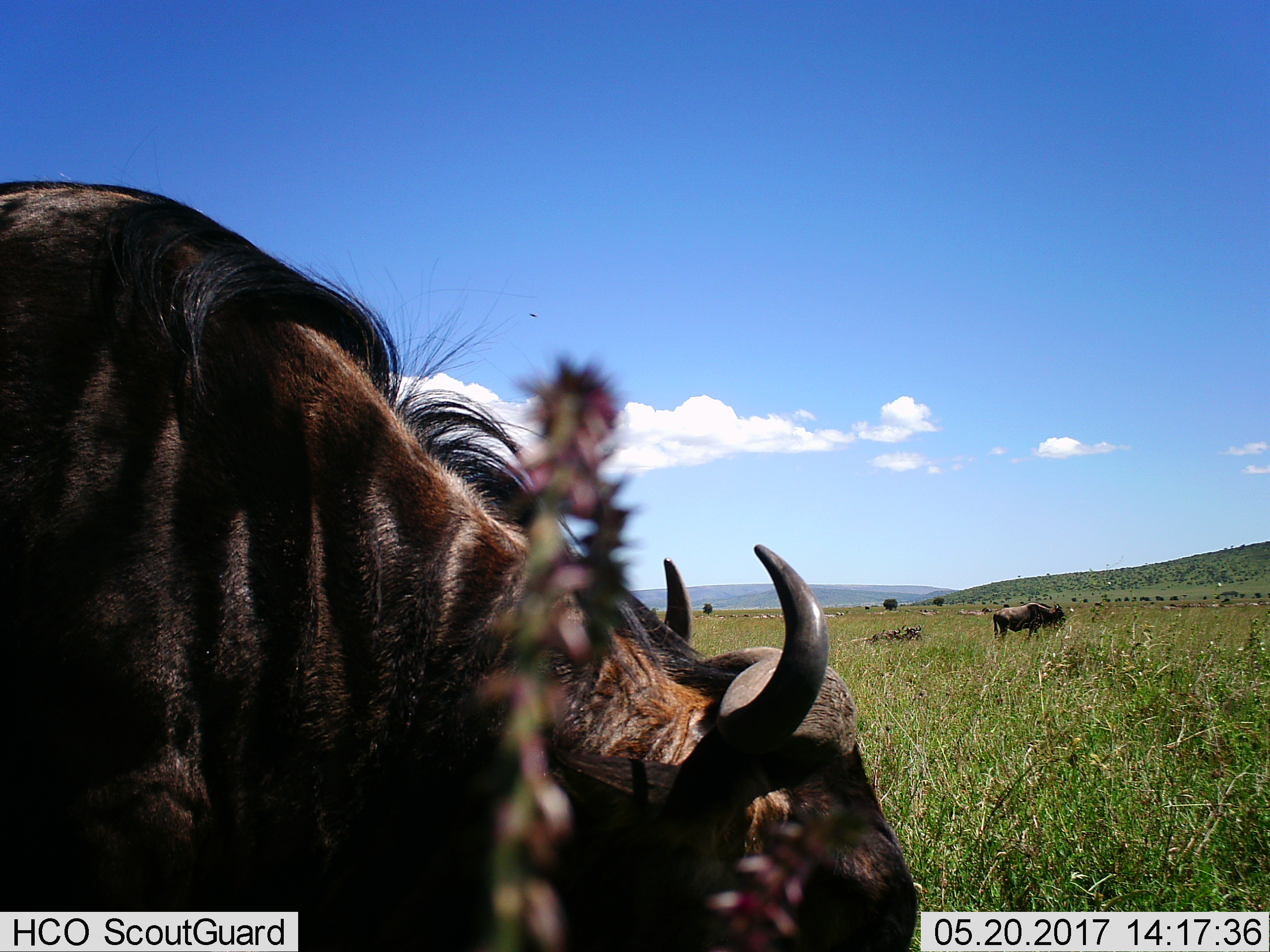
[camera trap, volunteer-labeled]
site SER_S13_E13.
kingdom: Animalia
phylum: Chordata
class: Mammalia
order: Artiodactyla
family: Bovidae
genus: Connochaetes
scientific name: Connochaetes taurinus taurinus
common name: blue wildebeest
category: wildebeestblue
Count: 3.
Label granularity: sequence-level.